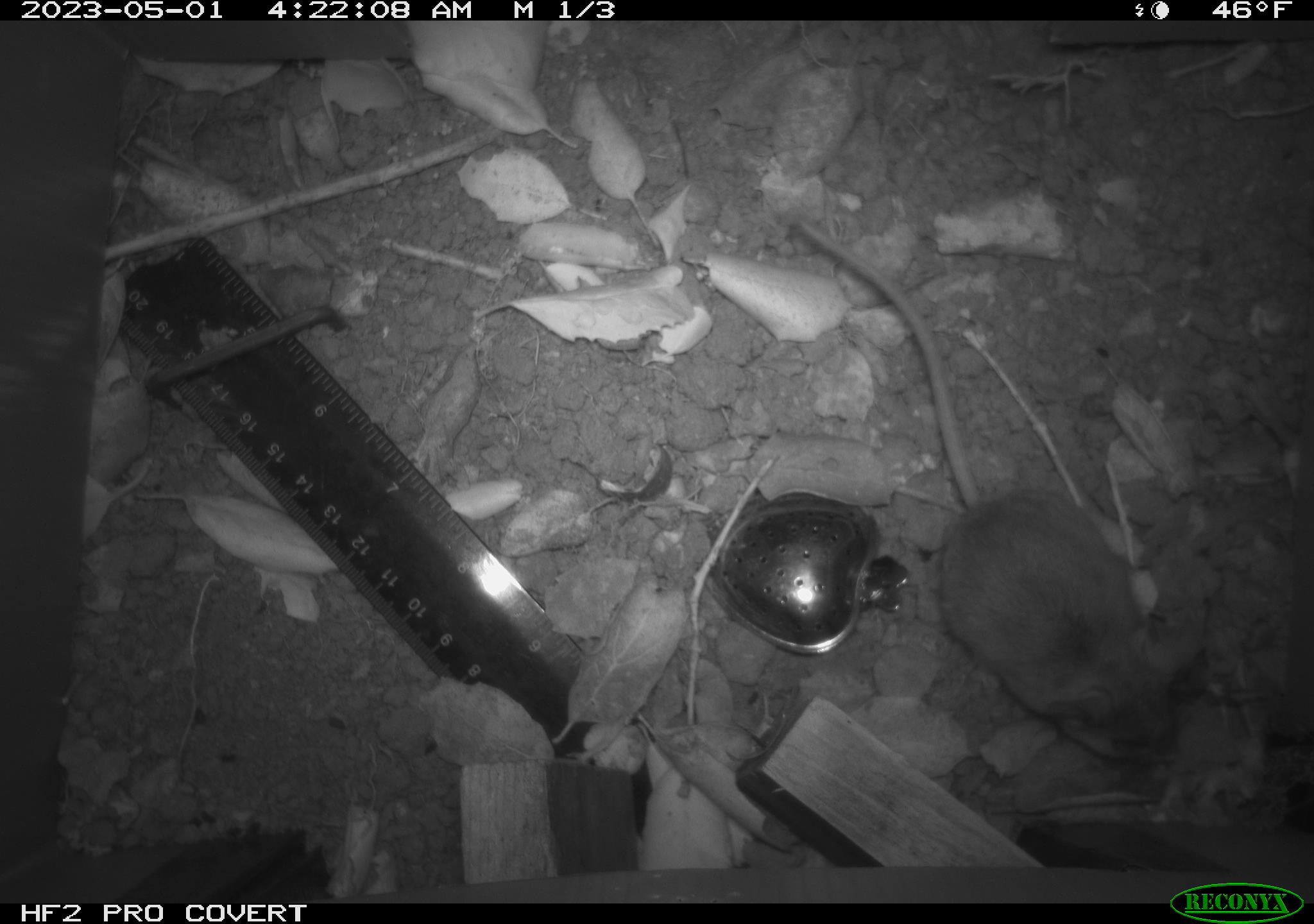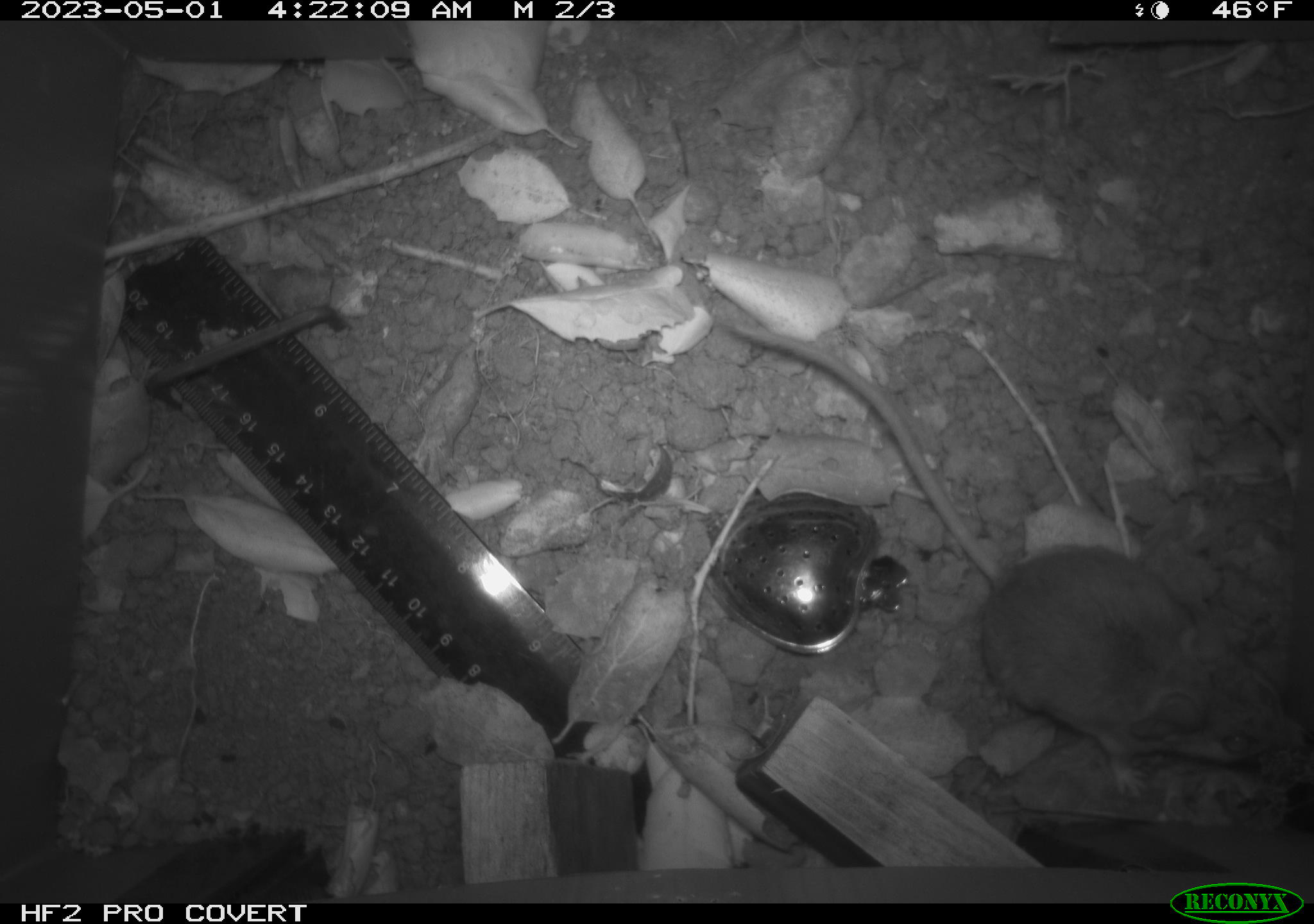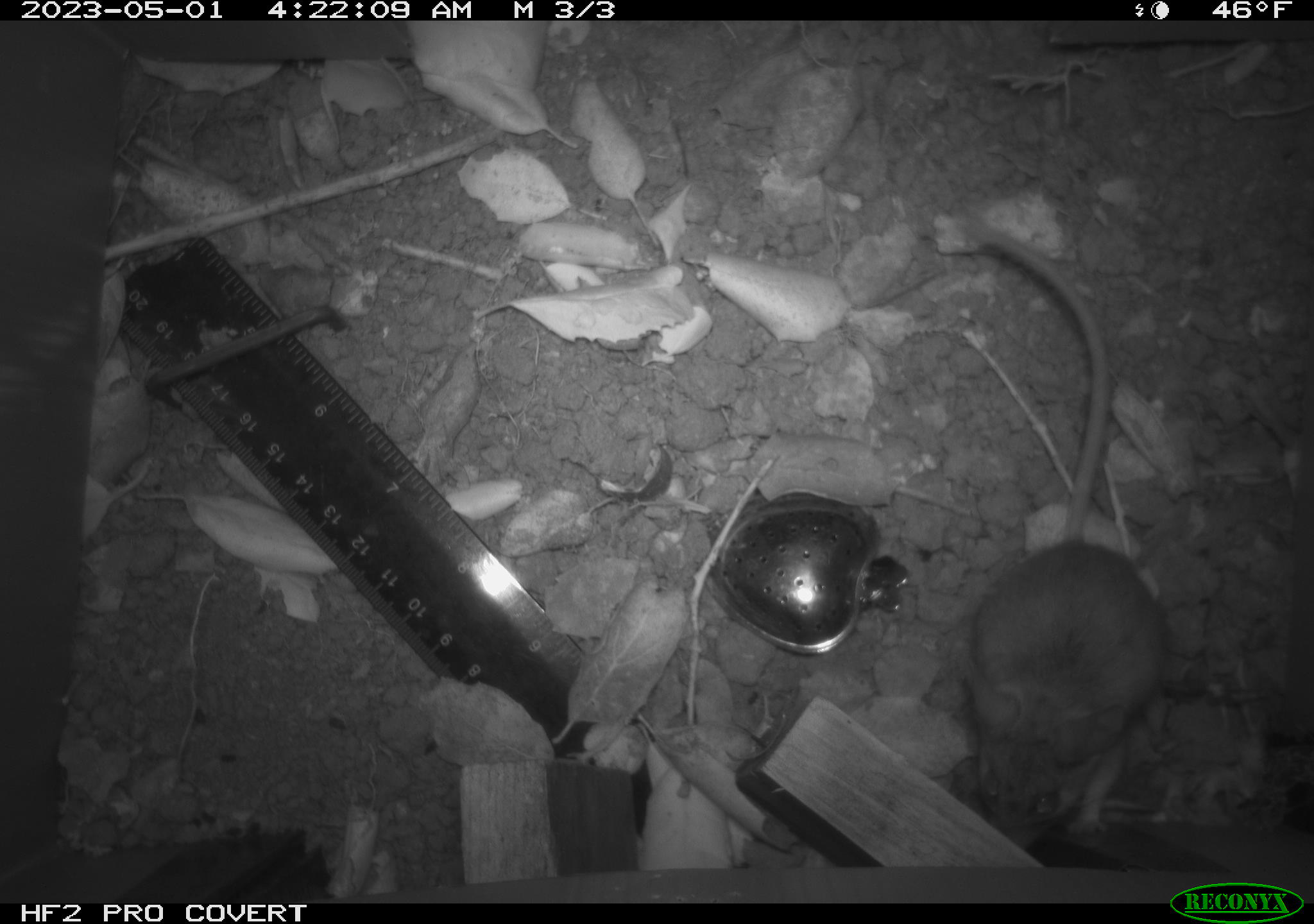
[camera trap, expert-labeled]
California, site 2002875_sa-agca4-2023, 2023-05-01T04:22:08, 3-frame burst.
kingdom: Animalia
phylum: Chordata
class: Mammalia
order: Rodentia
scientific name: Rodentia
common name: mouse species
Mouse species (Rodentia).